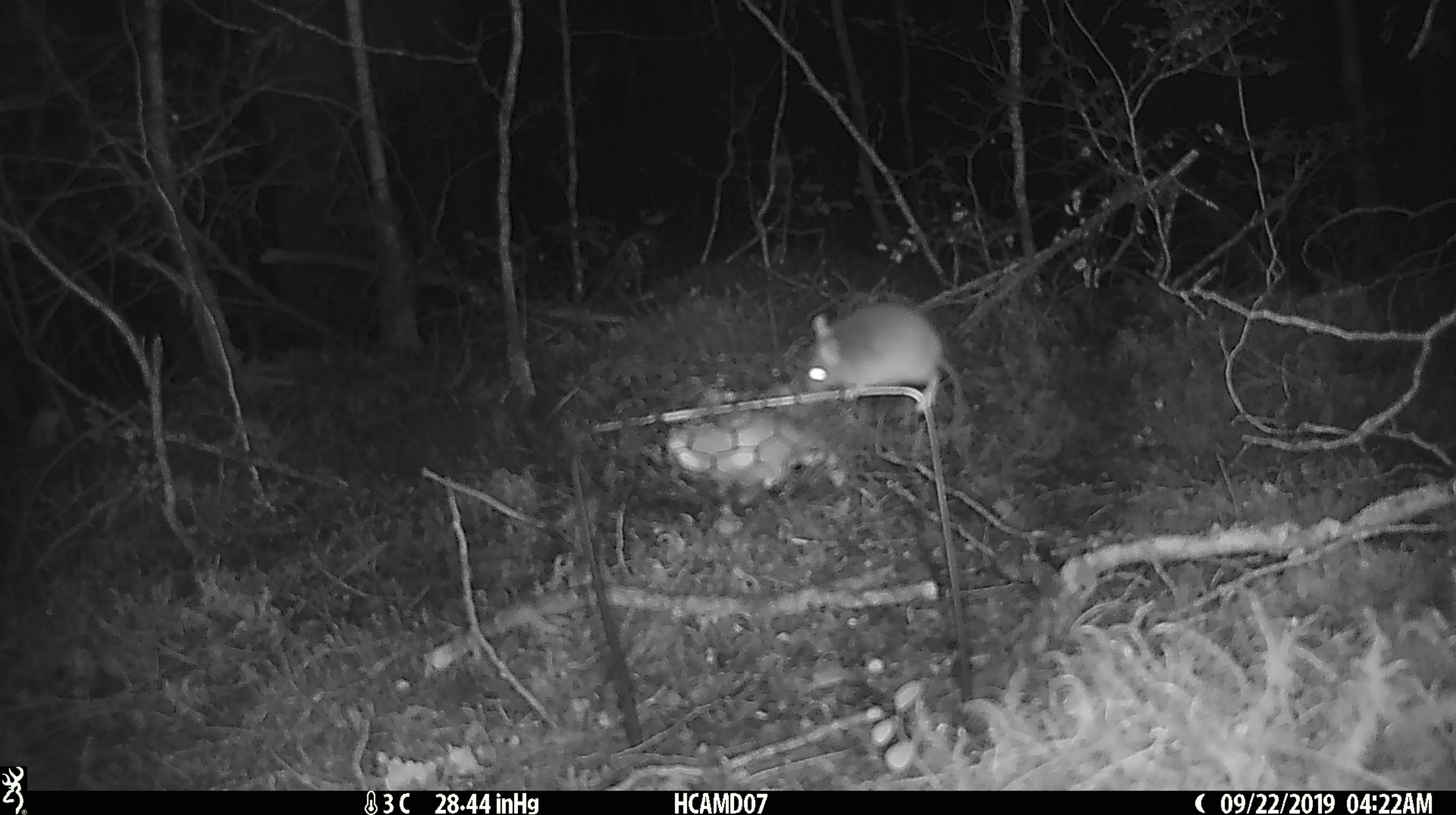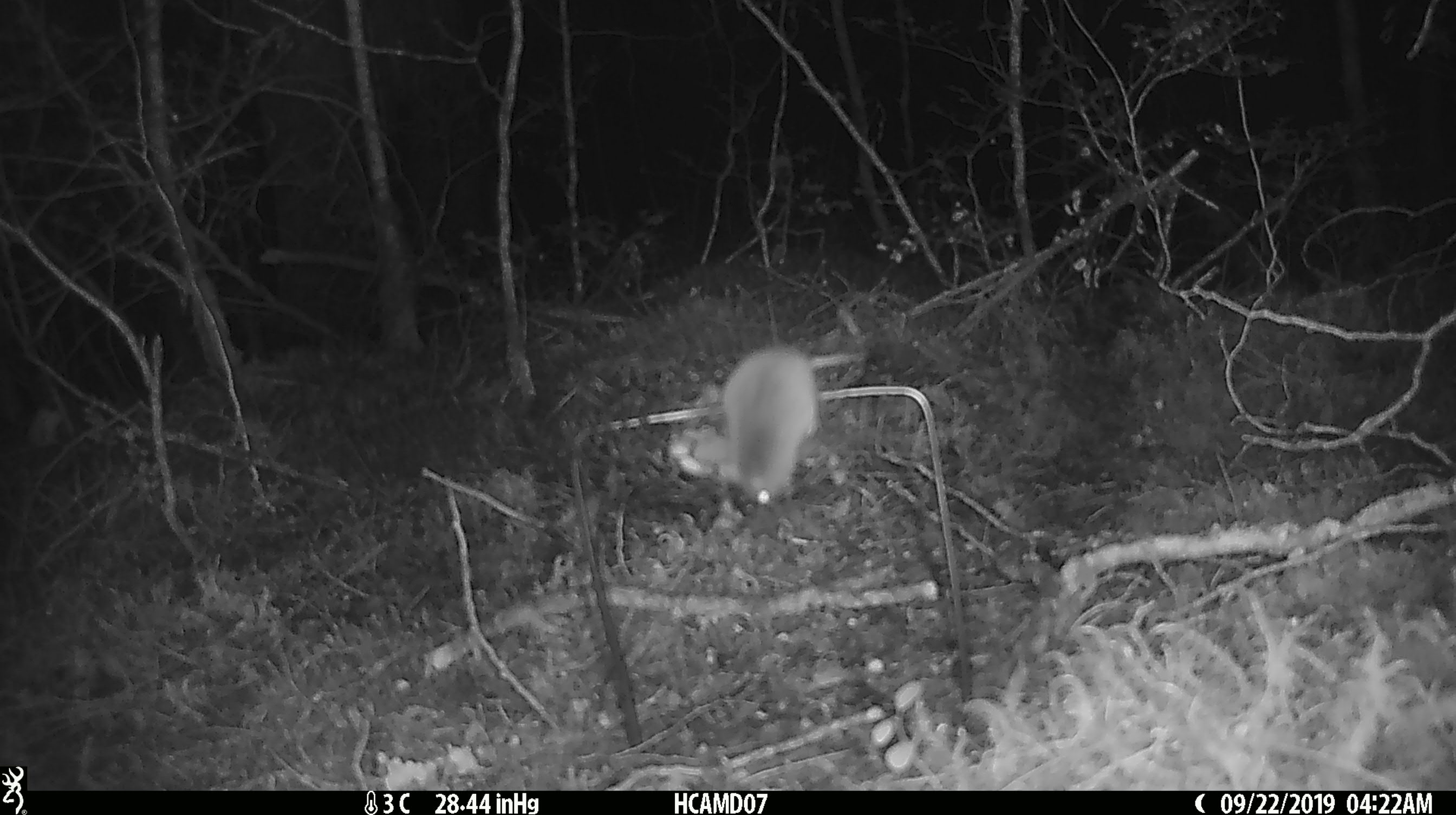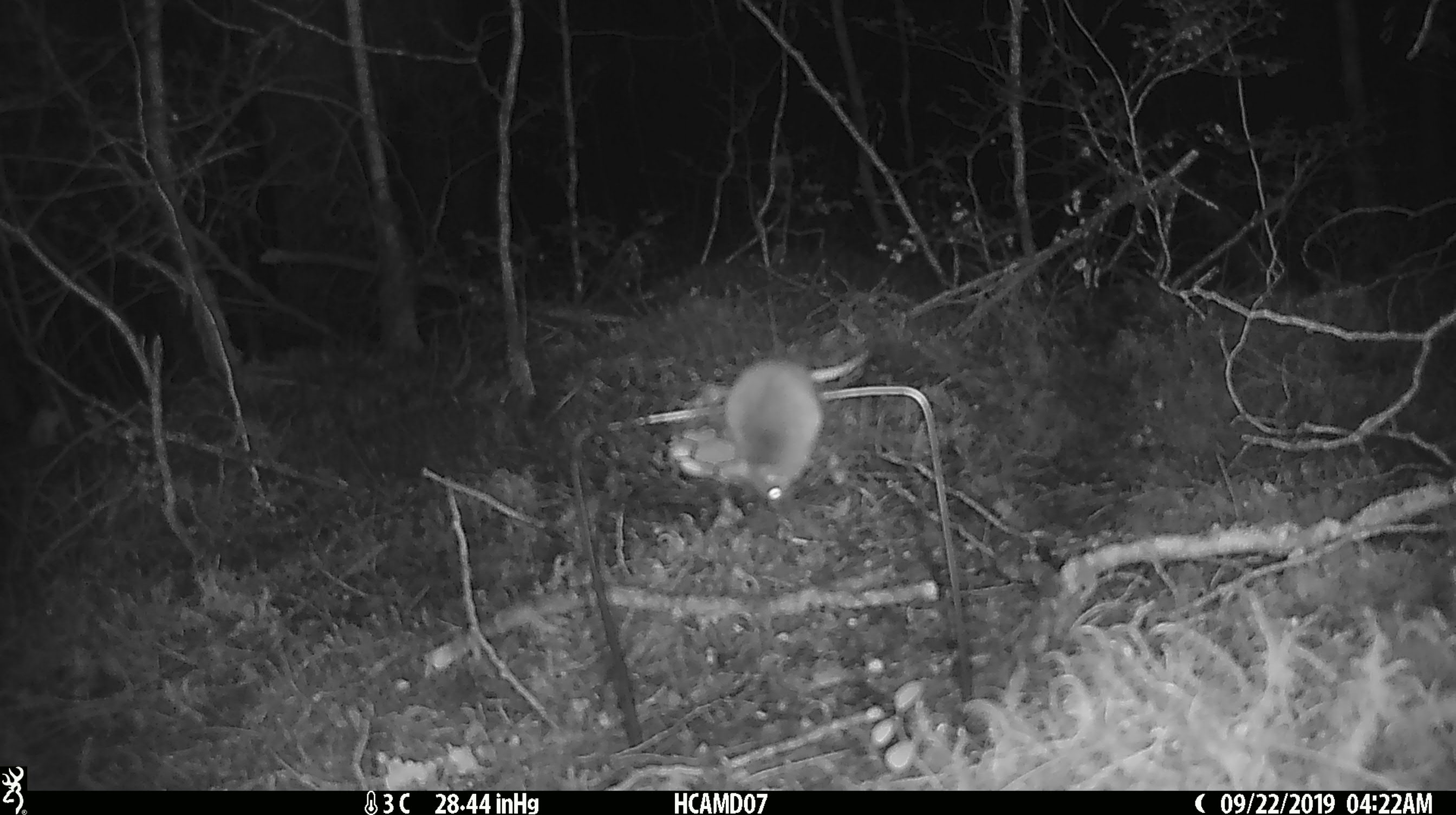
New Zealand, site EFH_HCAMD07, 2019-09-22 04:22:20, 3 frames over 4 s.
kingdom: Animalia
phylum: Chordata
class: Mammalia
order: Rodentia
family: Muridae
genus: Mus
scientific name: Mus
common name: mouse